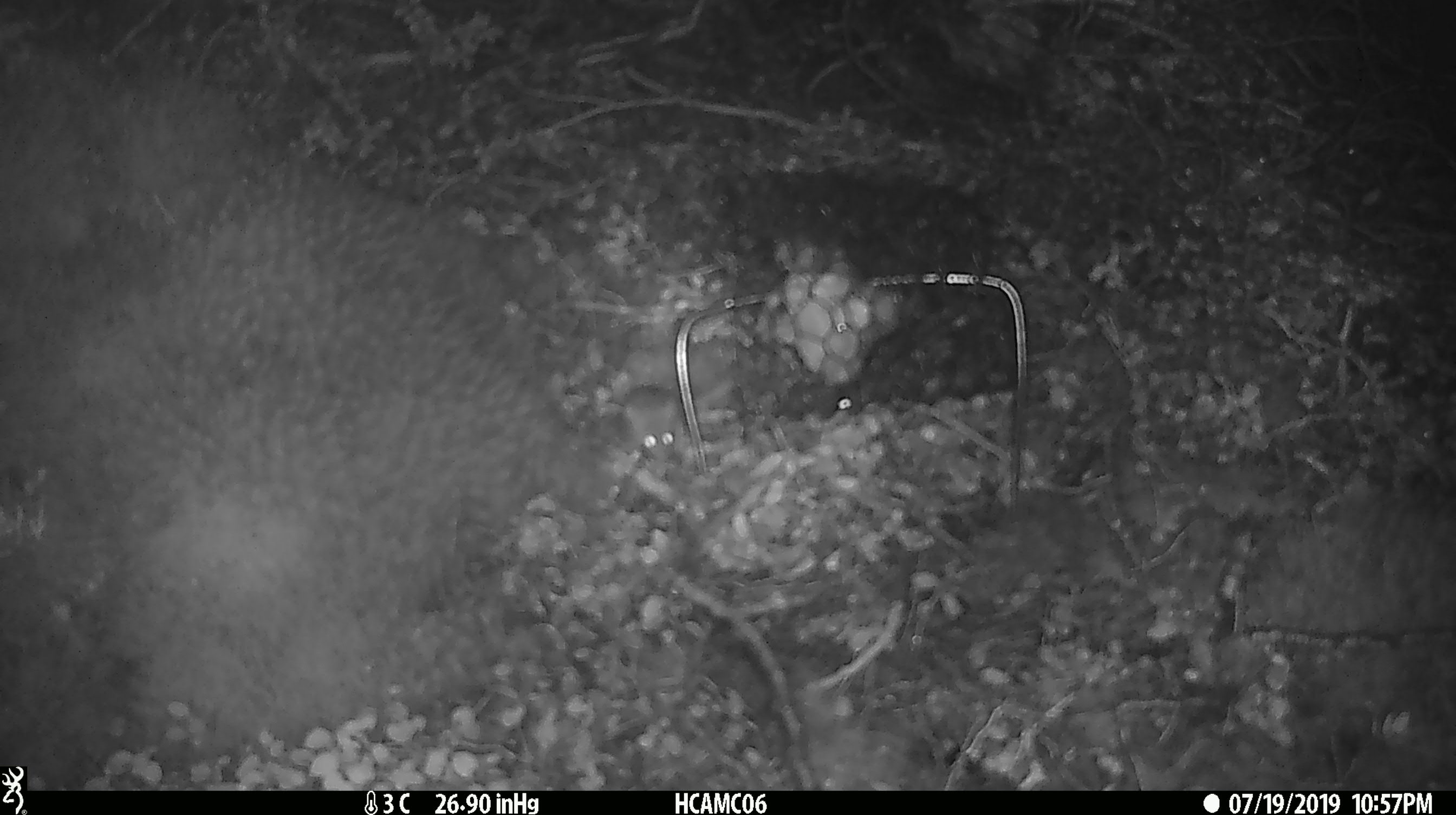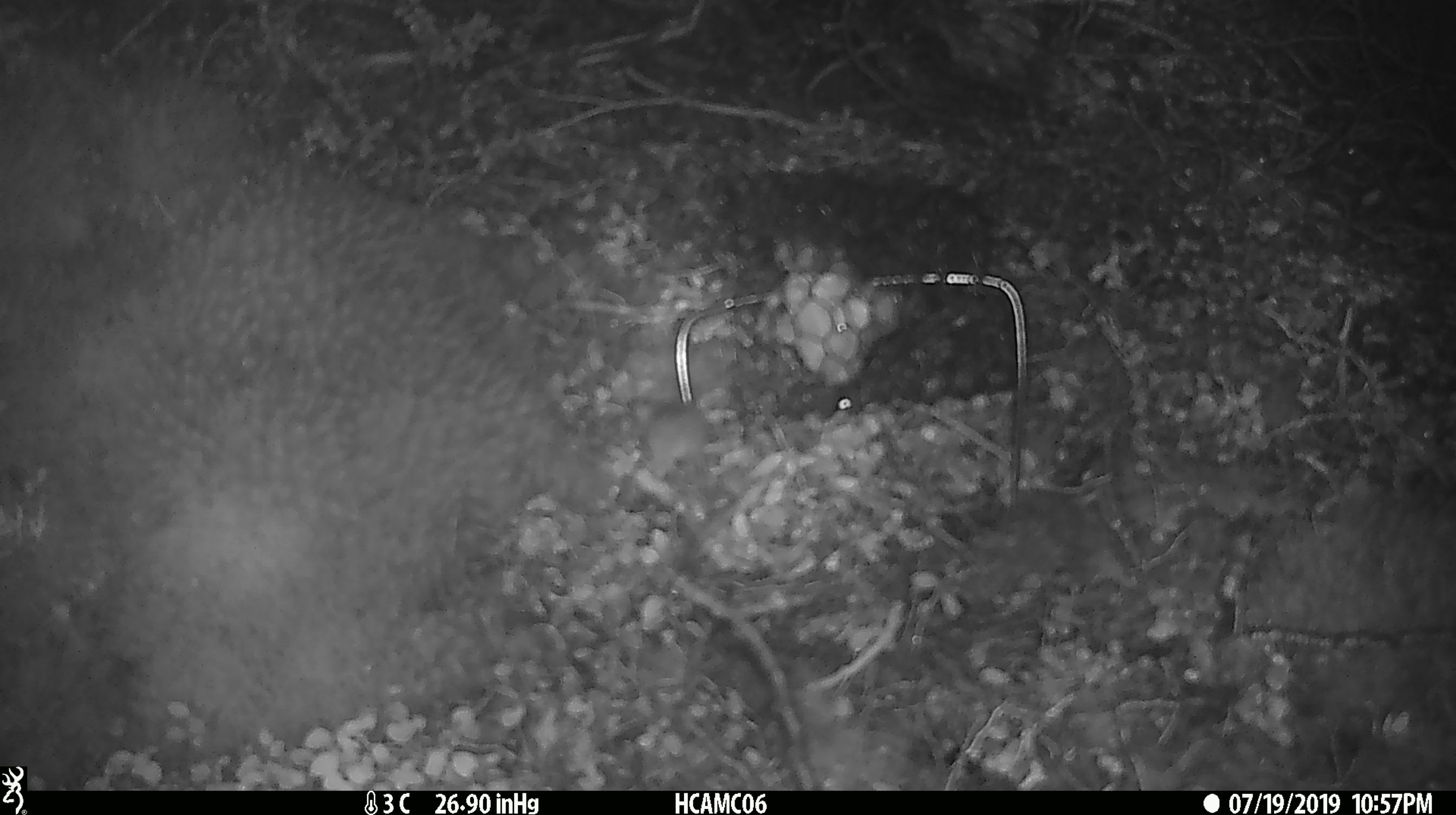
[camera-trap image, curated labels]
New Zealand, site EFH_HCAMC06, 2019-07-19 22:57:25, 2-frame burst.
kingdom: Animalia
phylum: Chordata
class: Mammalia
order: Rodentia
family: Muridae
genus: Mus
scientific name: Mus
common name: mouse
Mouse (Mus).